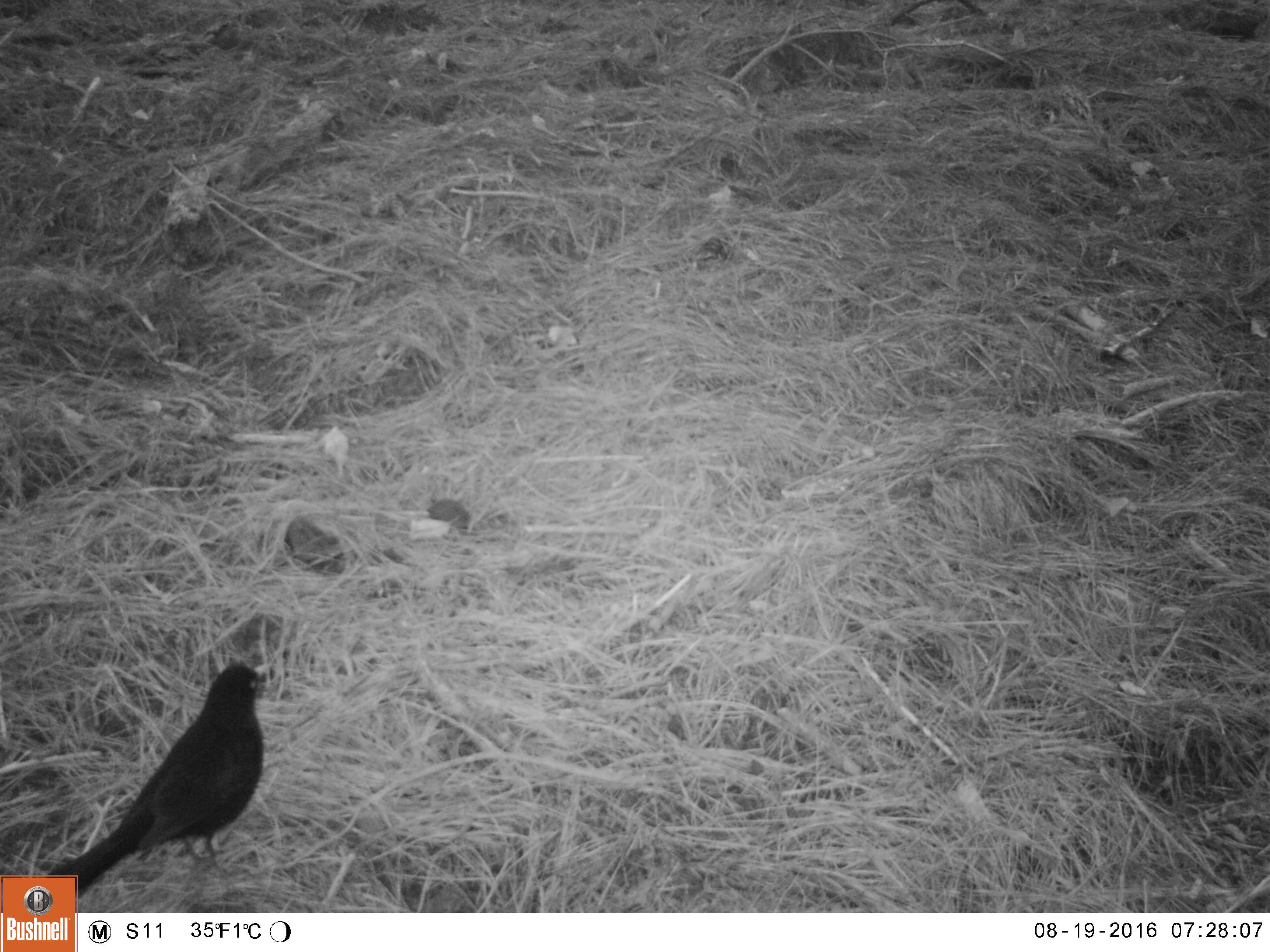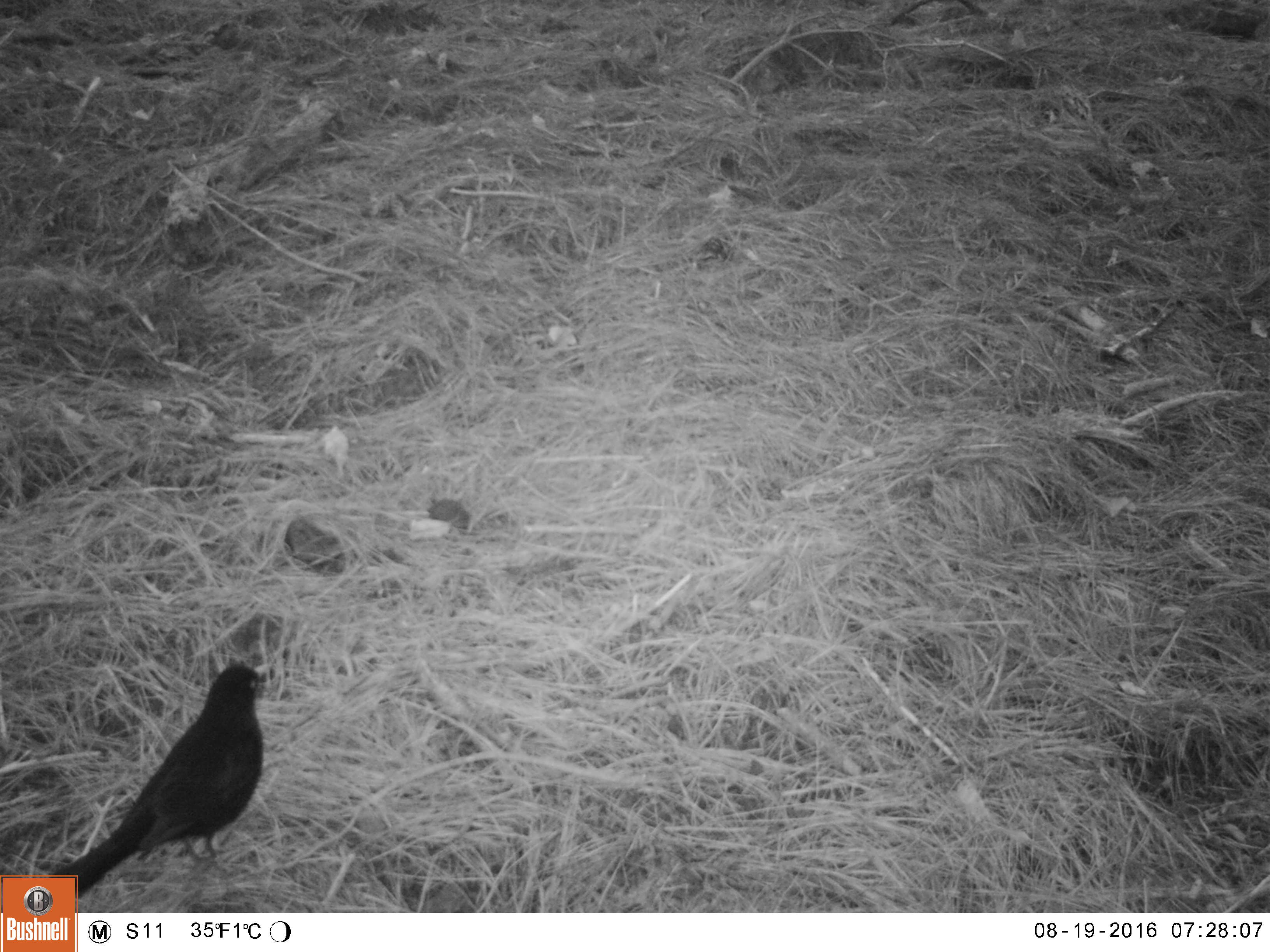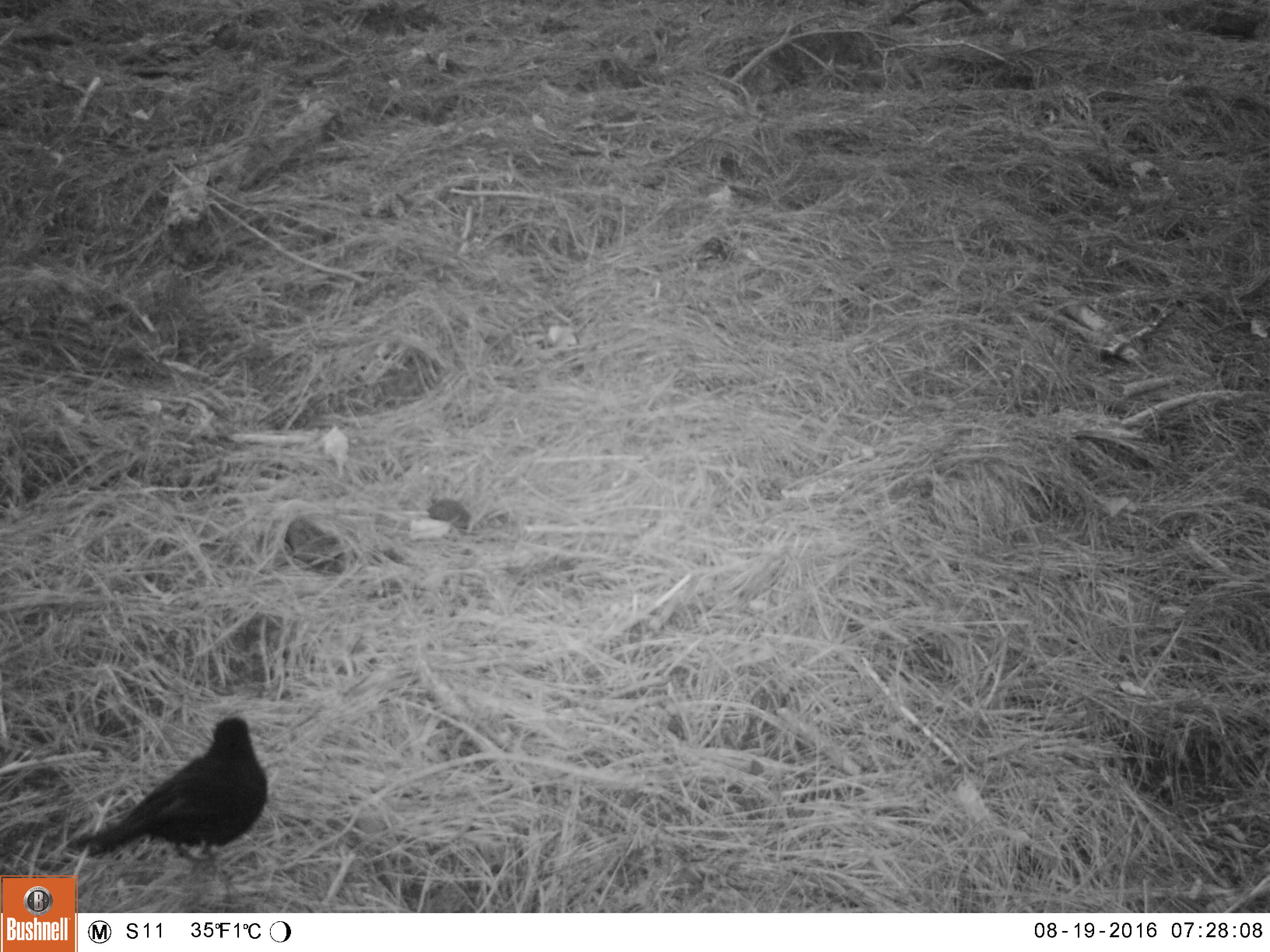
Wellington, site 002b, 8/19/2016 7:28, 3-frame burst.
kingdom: Animalia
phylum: Chordata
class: Aves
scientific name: Aves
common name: bird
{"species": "bird (Aves)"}